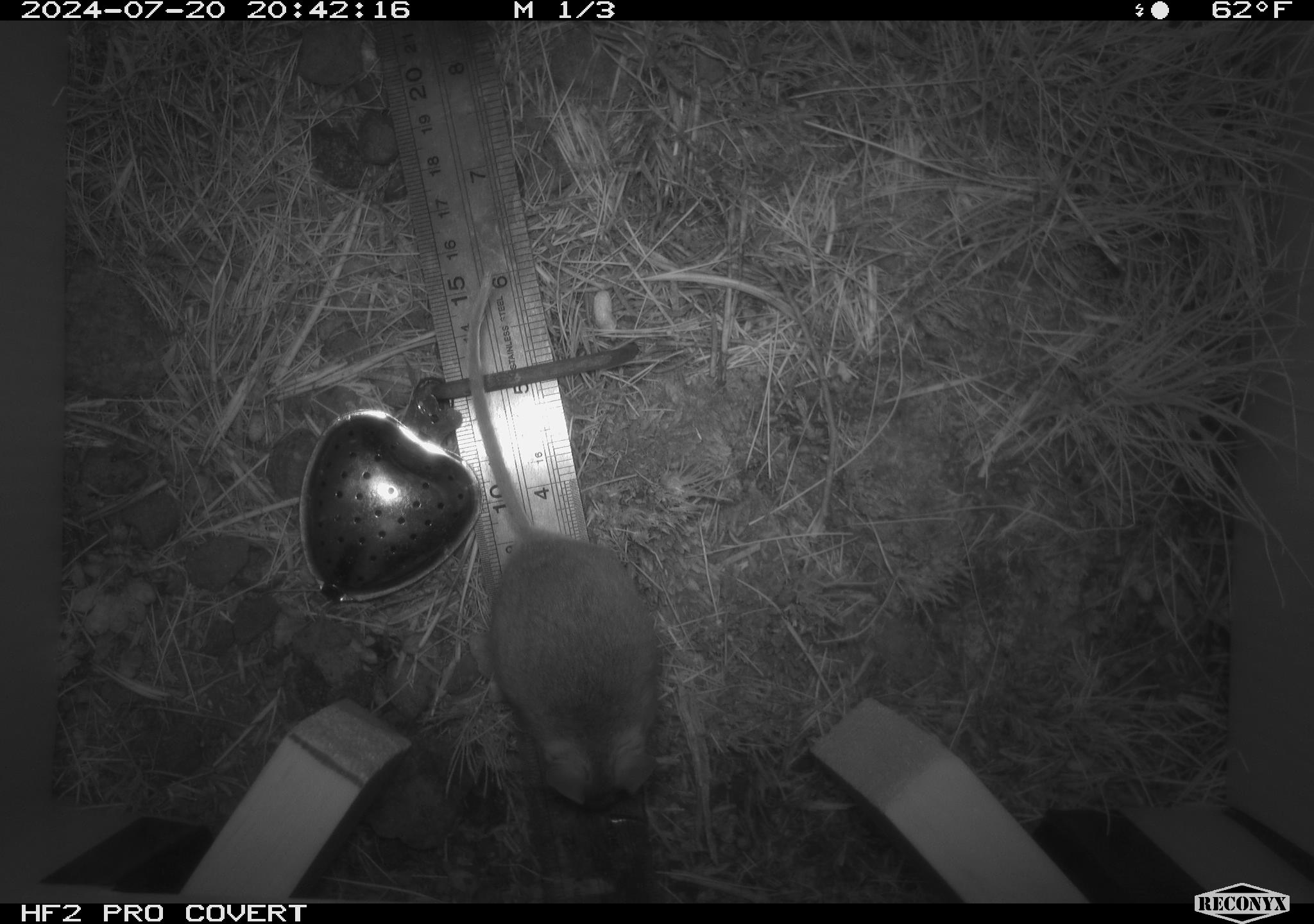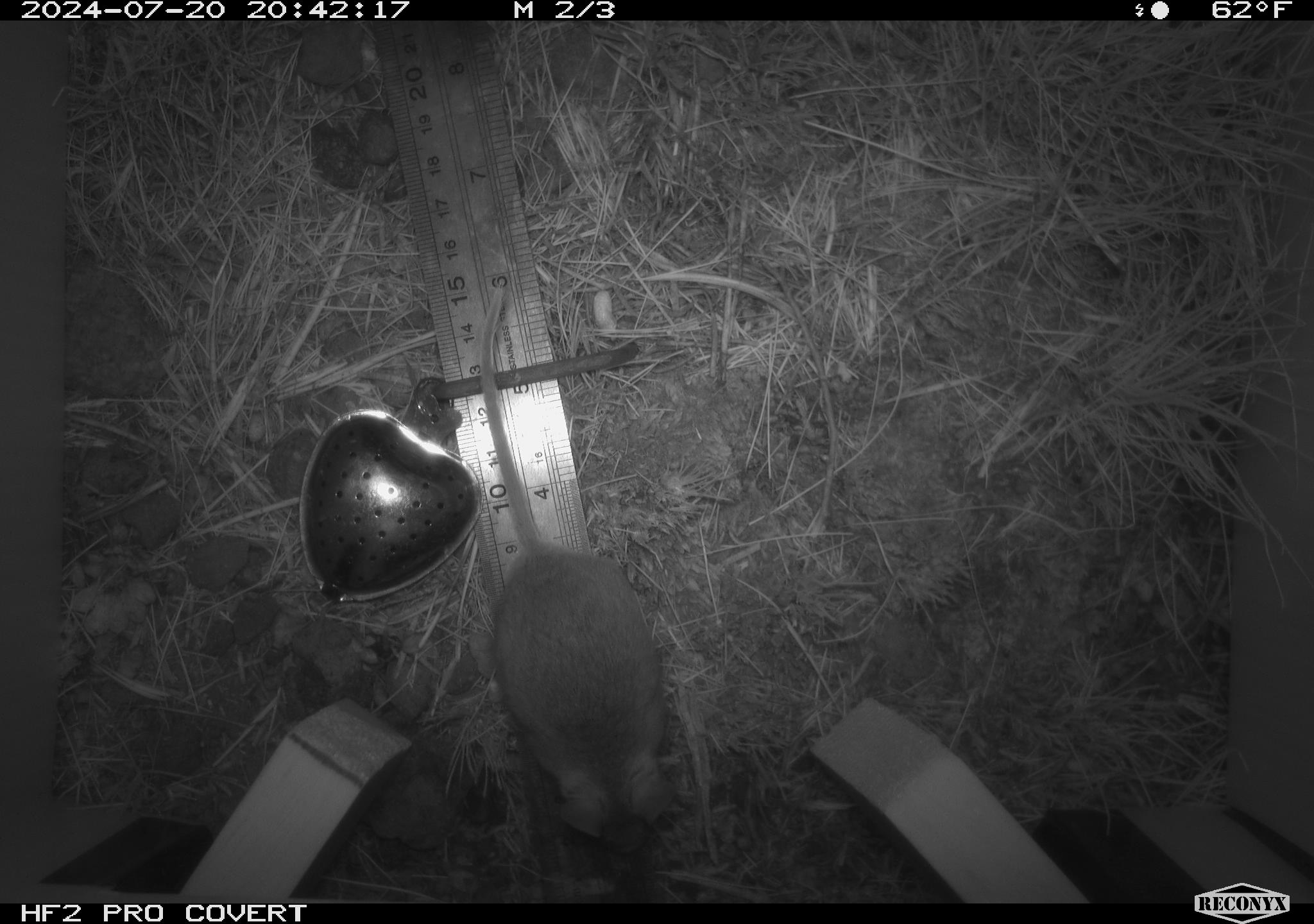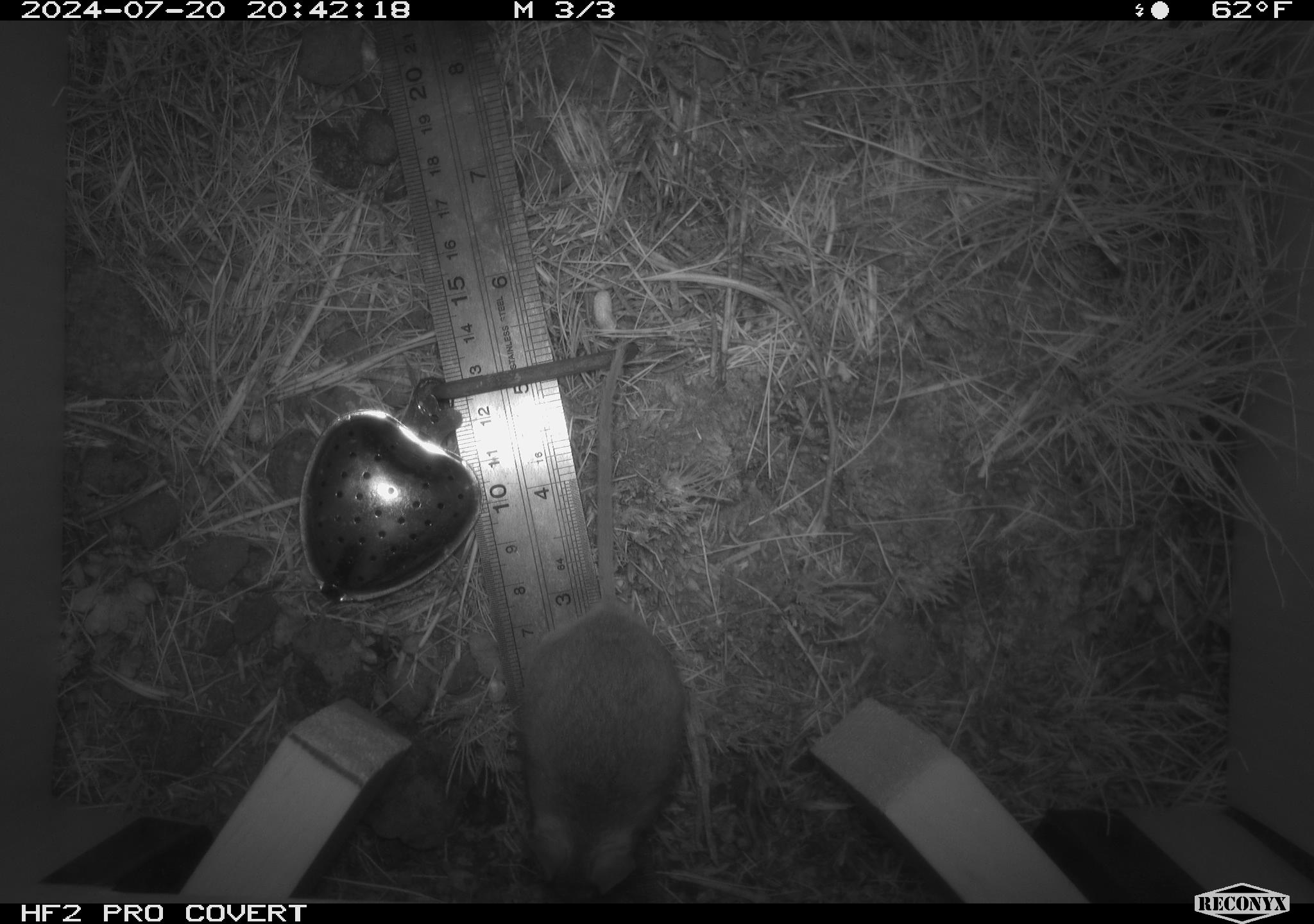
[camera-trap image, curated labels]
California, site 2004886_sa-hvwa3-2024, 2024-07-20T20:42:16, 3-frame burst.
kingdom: Animalia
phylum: Chordata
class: Mammalia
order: Rodentia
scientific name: Rodentia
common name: mouse species